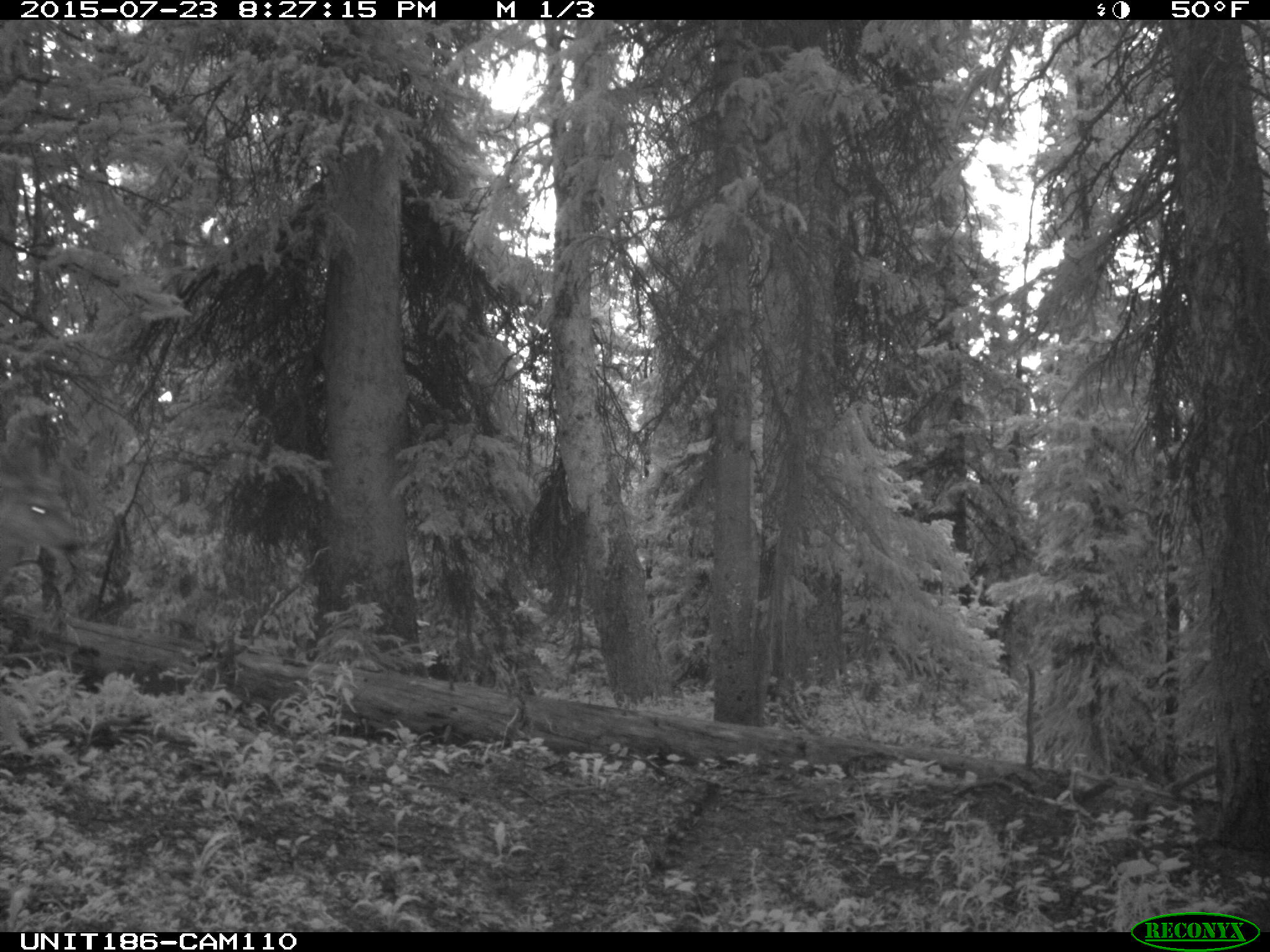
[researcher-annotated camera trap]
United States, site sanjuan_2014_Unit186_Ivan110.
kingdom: Animalia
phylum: Chordata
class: Mammalia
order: Artiodactyla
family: Cervidae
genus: Odocoileus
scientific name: Odocoileus hemionus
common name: mule deer